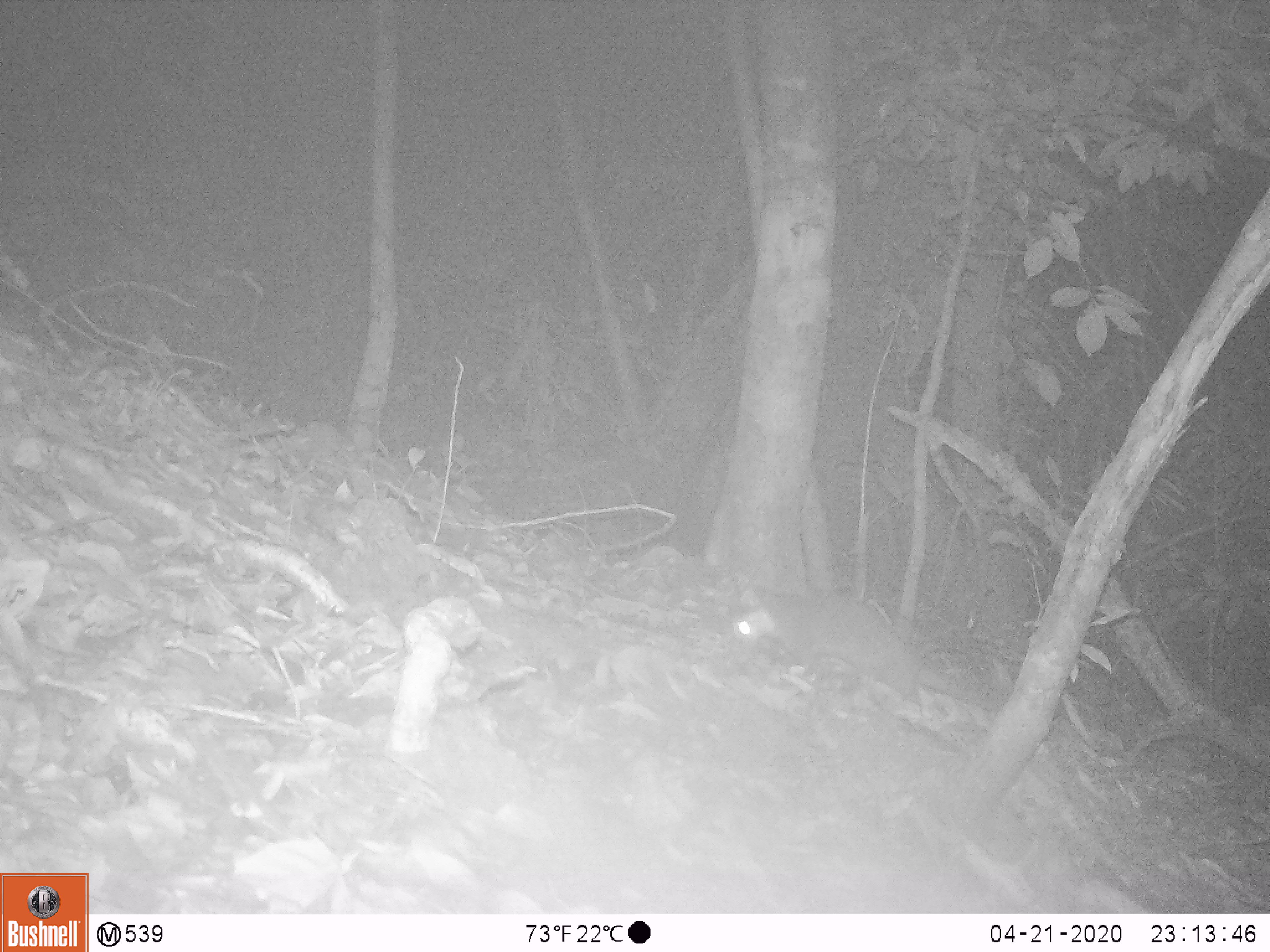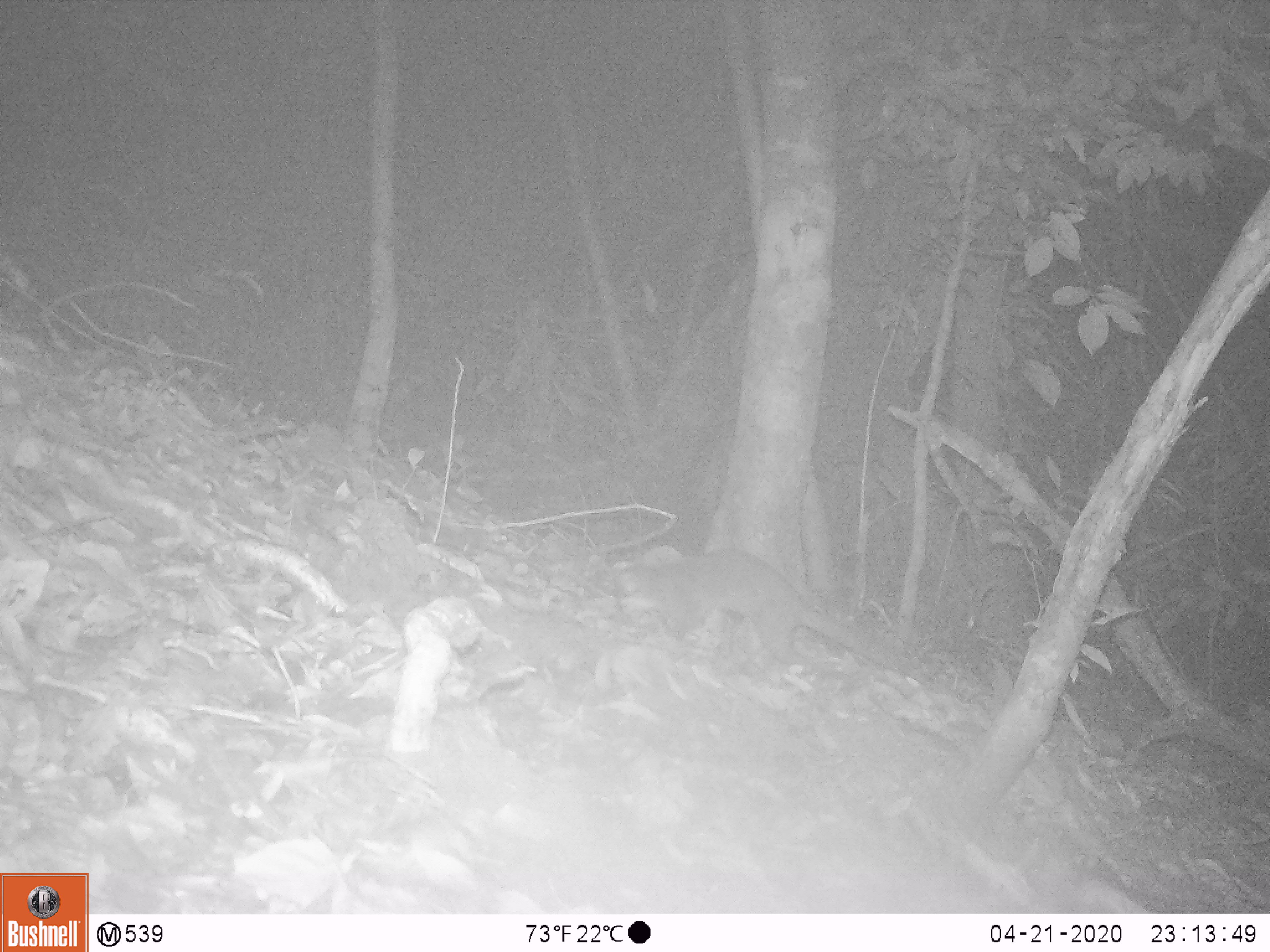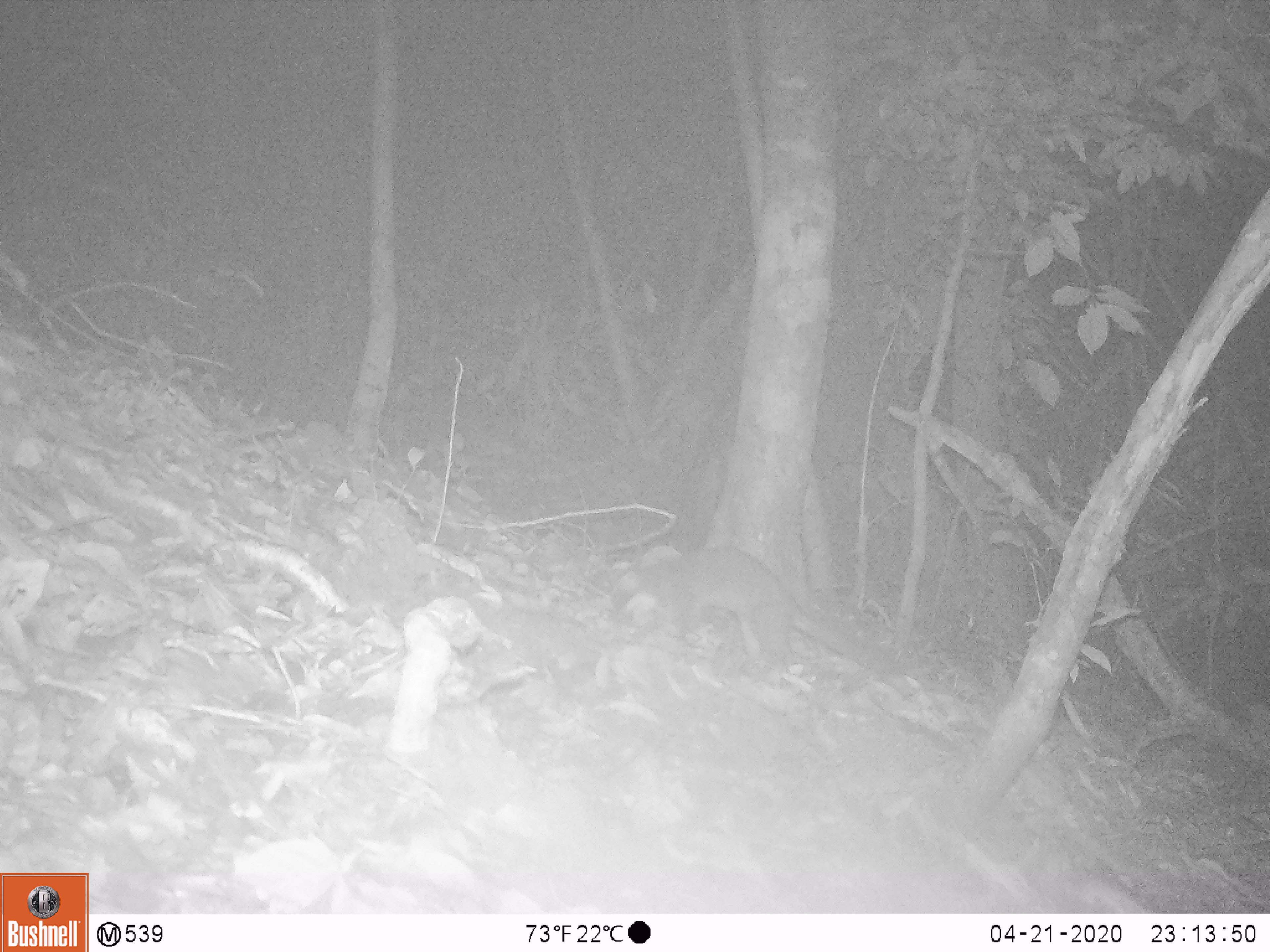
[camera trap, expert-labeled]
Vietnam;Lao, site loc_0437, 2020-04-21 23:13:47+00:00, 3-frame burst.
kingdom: Animalia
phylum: Chordata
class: Mammalia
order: Carnivora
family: Mustelidae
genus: Melogale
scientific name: Melogale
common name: ferret badger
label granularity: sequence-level